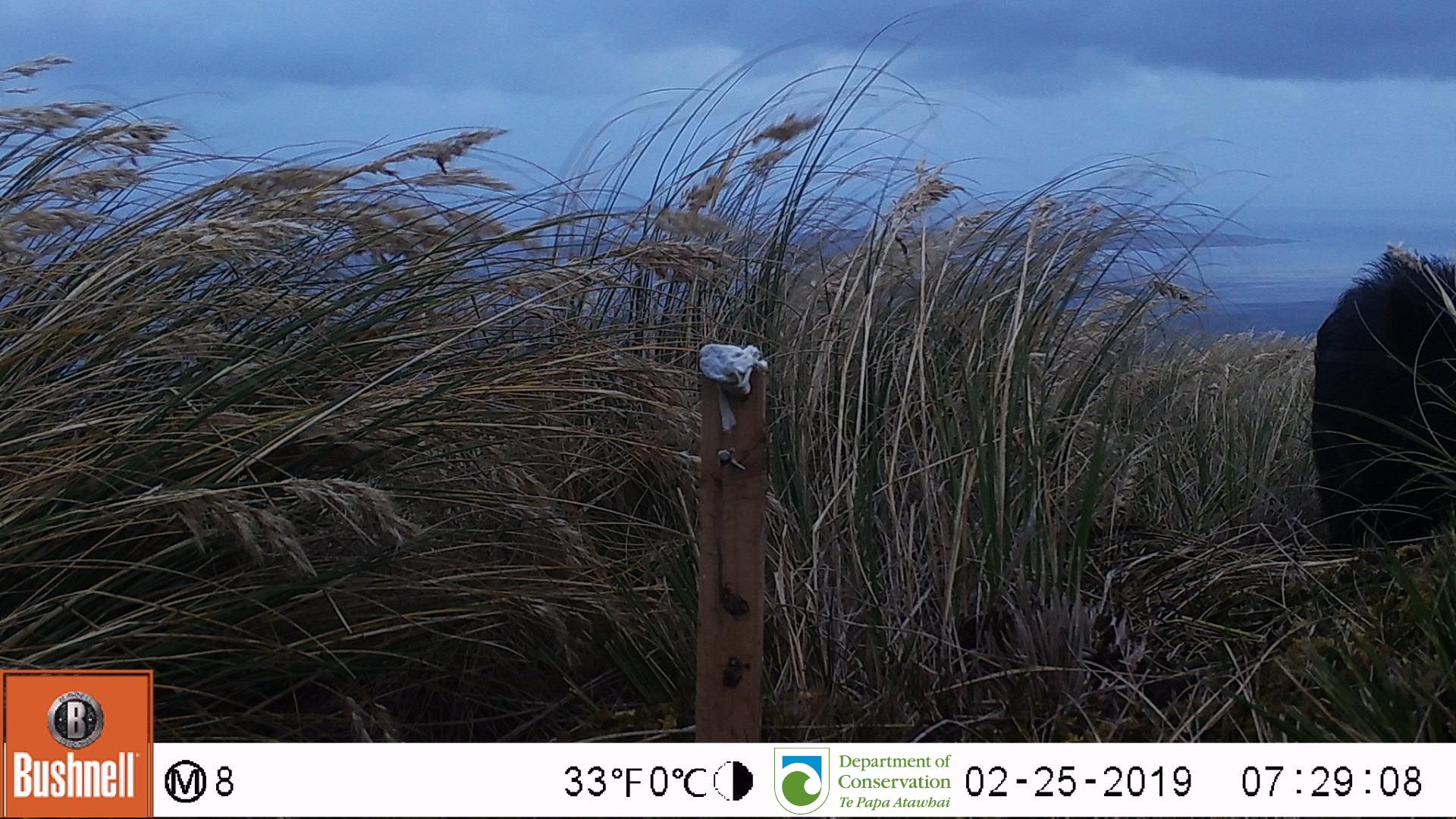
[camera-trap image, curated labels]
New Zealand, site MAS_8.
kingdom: Animalia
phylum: Chordata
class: Mammalia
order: Artiodactyla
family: Suidae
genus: Sus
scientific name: Sus scrofa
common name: pig